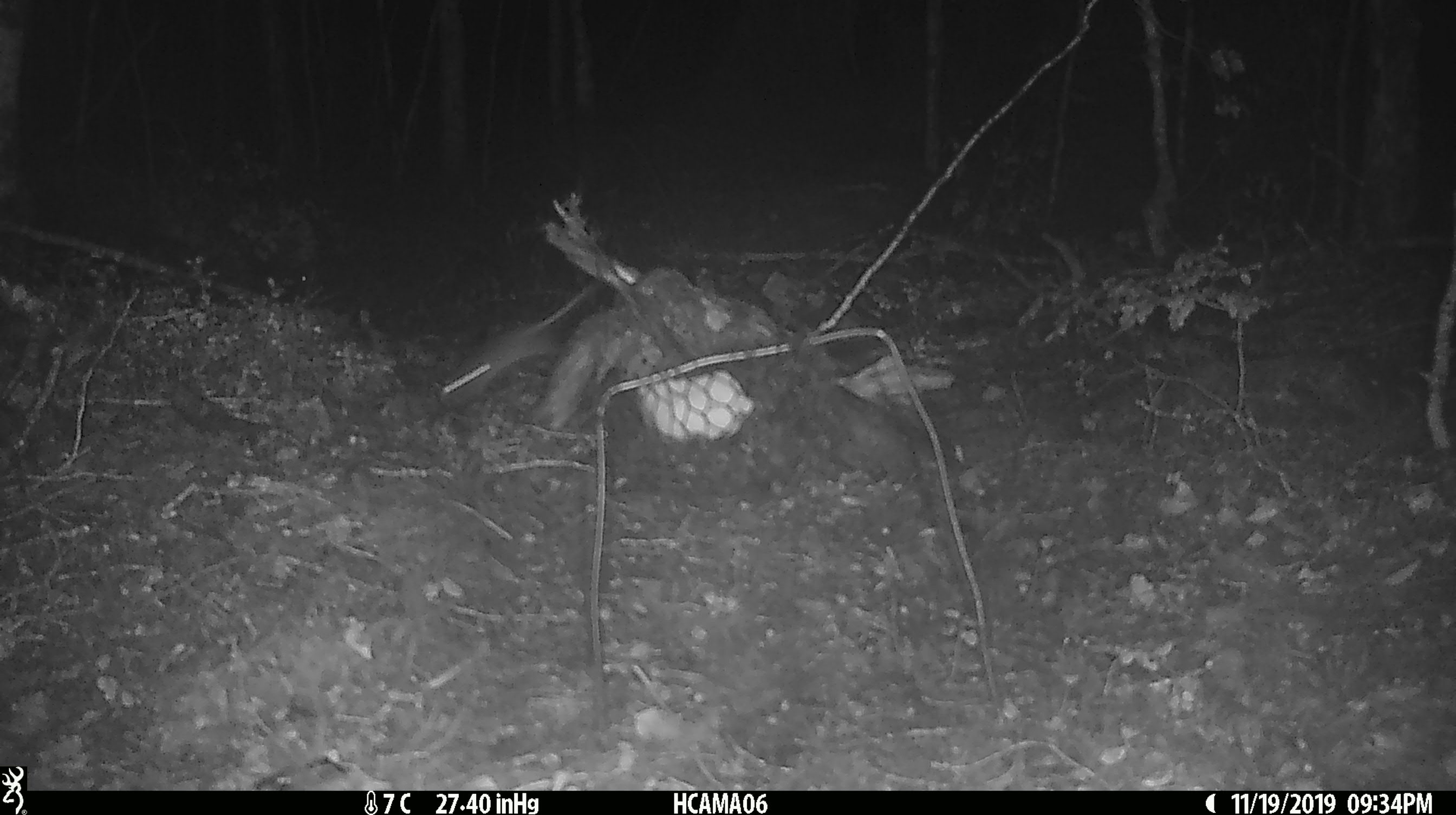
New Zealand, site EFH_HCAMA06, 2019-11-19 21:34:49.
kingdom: Animalia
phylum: Chordata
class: Mammalia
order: Rodentia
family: Muridae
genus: Mus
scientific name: Mus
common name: mouse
Mouse (Mus).